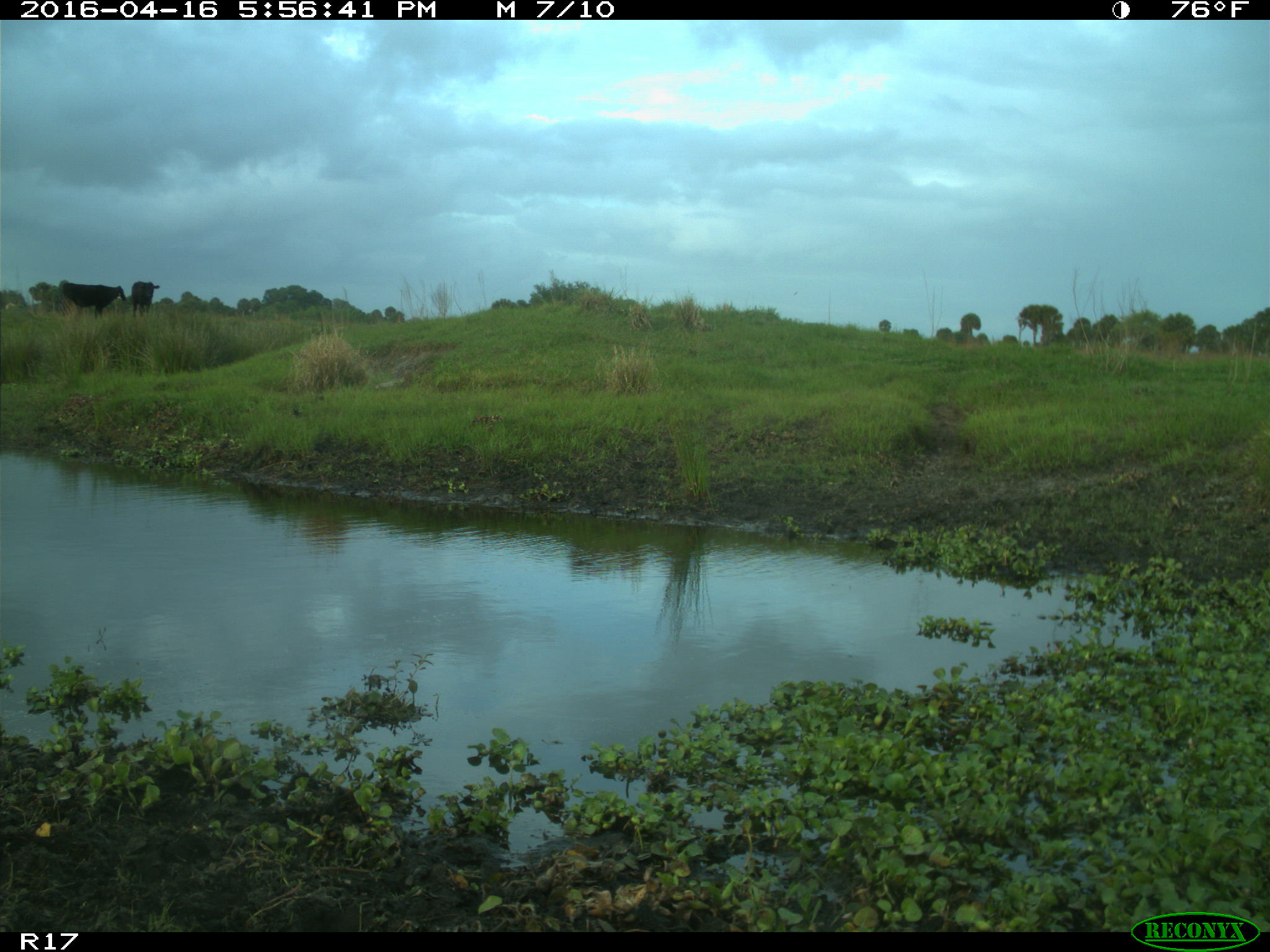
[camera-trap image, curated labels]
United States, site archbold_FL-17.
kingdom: Animalia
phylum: Chordata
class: Mammalia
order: Artiodactyla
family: Bovidae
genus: Bos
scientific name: Bos taurus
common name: domestic cow